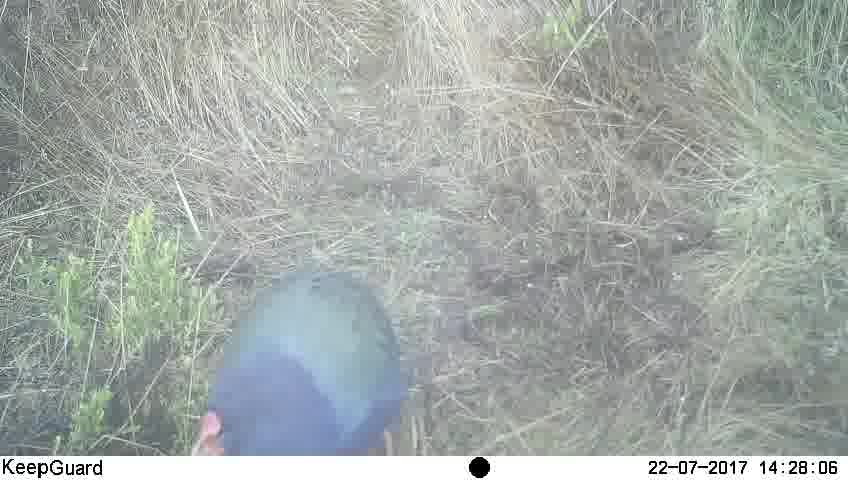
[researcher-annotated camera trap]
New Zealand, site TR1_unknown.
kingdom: Animalia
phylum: Chordata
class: Aves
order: Gruiformes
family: Rallidae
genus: Porphyrio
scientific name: Porphyrio mantelli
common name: takahe